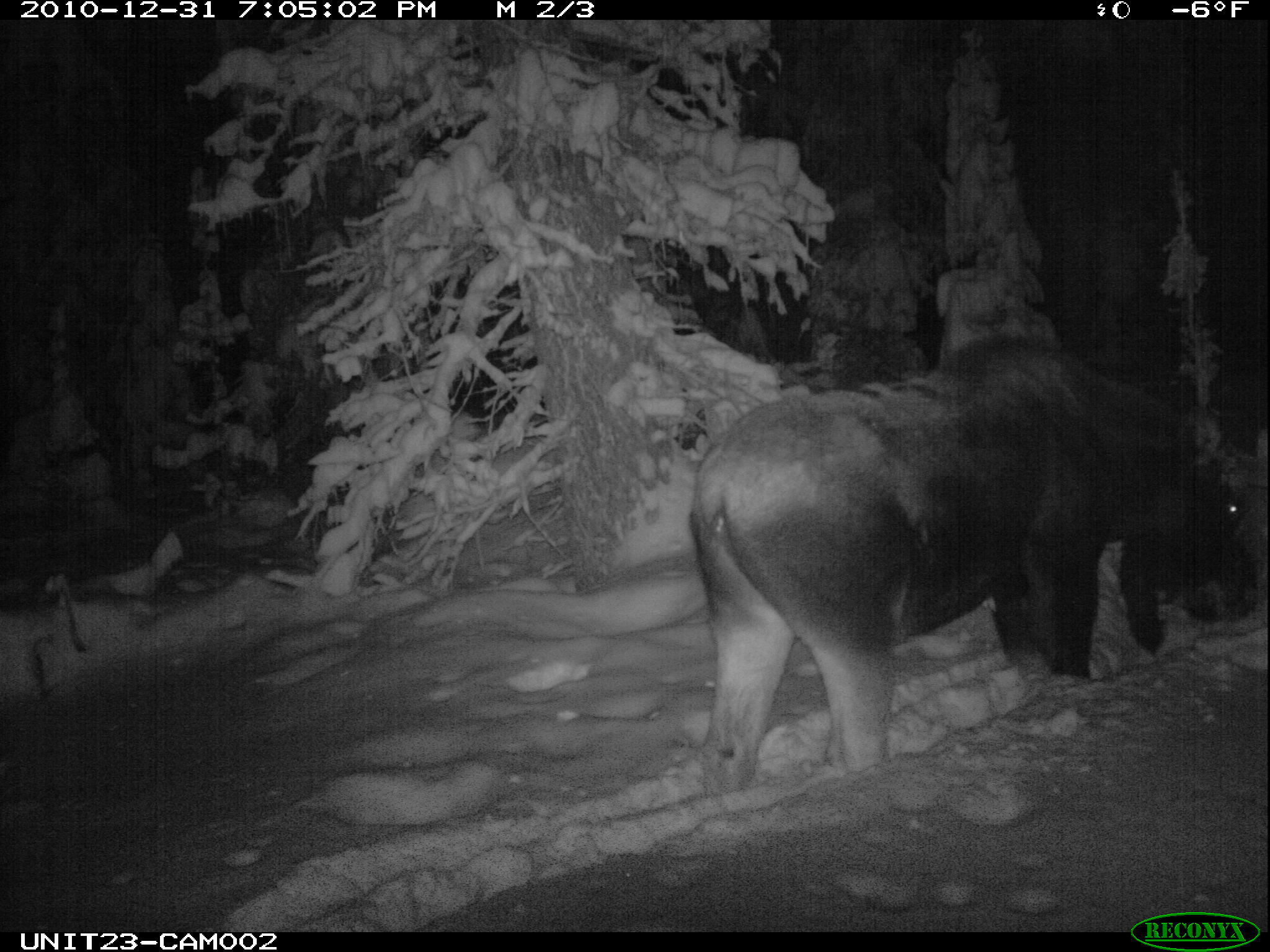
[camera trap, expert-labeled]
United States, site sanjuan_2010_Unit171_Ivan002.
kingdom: Animalia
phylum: Chordata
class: Mammalia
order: Artiodactyla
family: Cervidae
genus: Alces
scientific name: Alces alces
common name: moose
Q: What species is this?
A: Alces alces (moose).